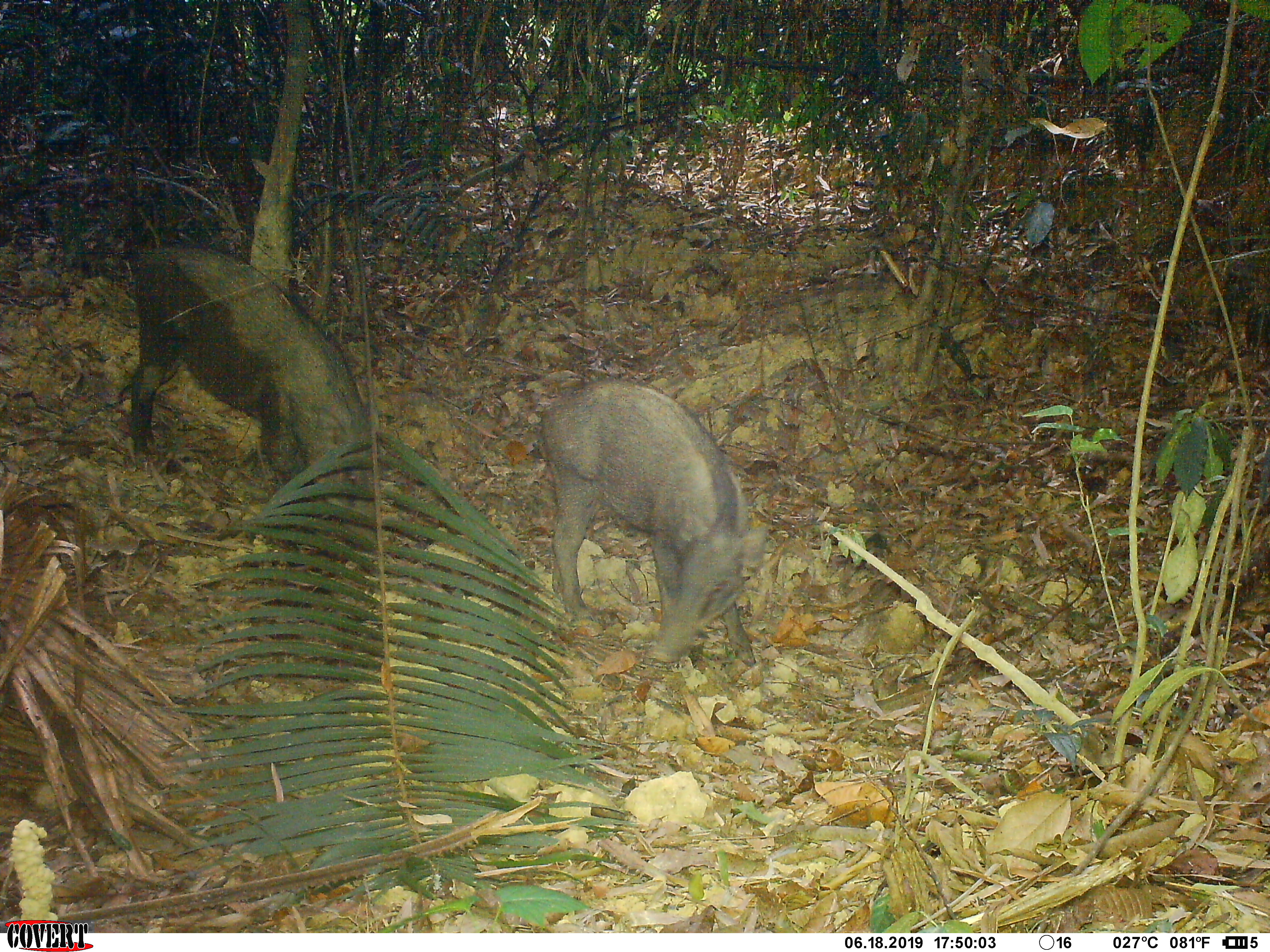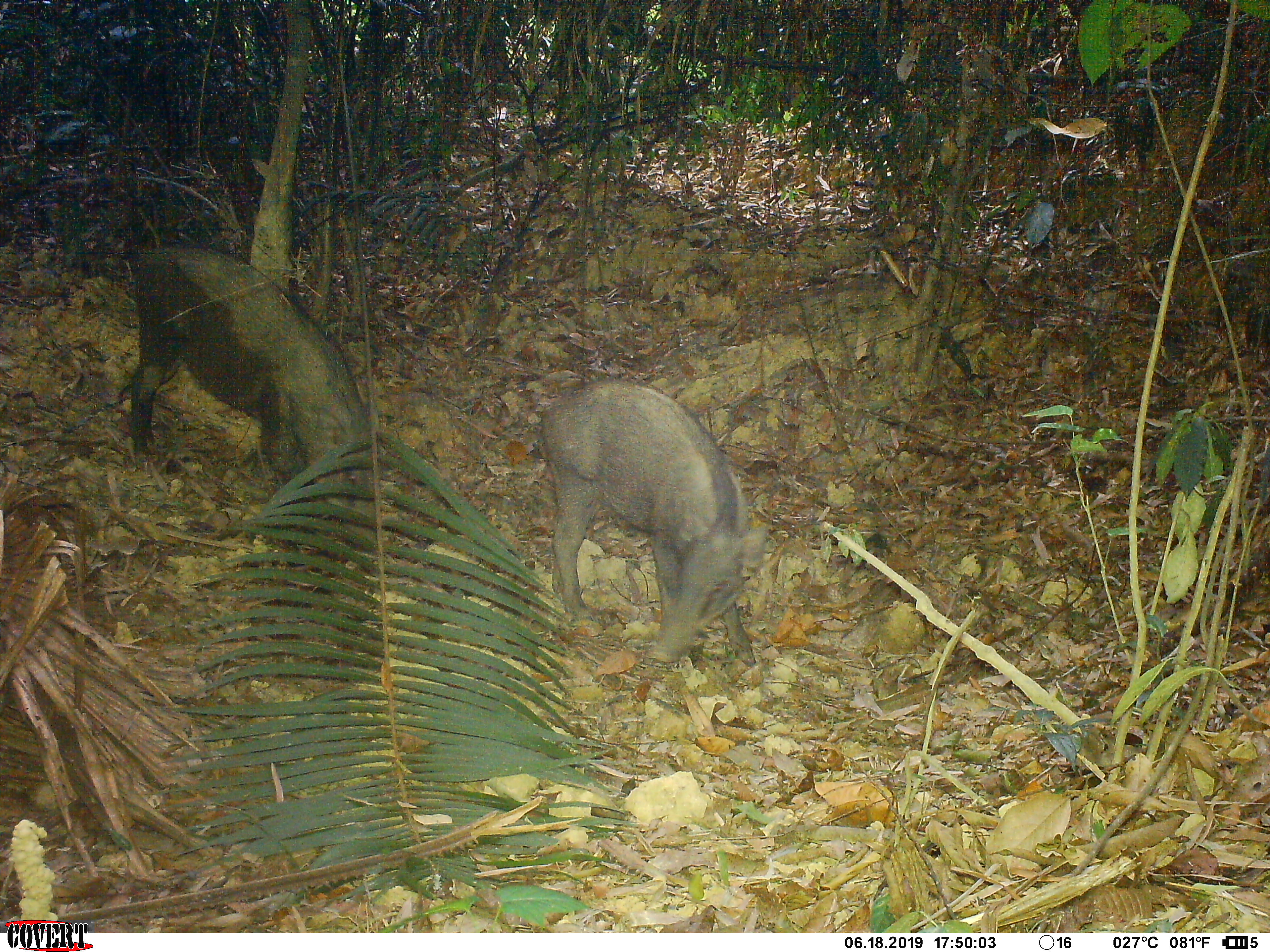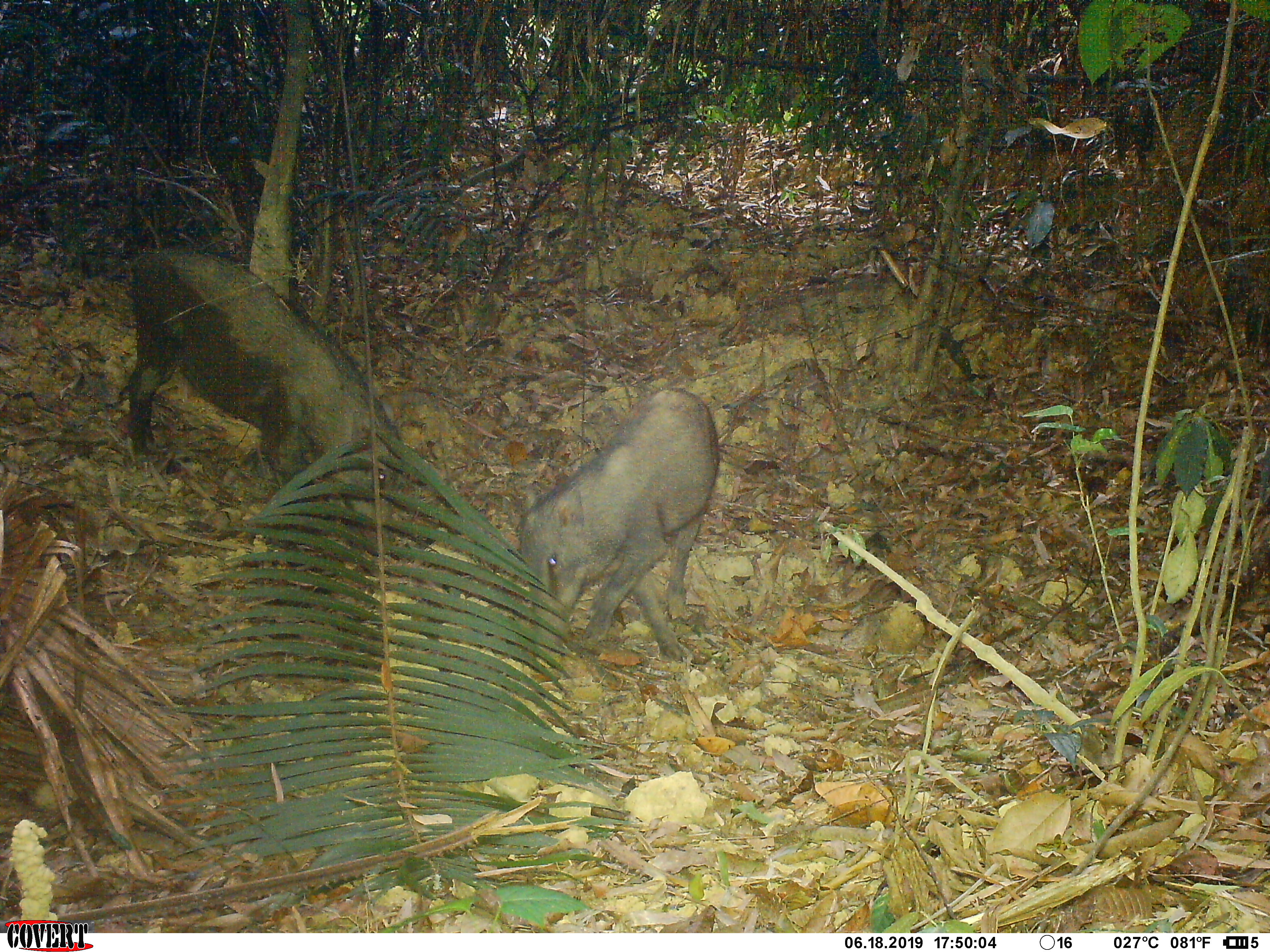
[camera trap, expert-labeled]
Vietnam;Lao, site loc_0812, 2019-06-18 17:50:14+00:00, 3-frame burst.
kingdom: Animalia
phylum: Chordata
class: Mammalia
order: Artiodactyla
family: Suidae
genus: Sus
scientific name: Sus scrofa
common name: eurasian wild pig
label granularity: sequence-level